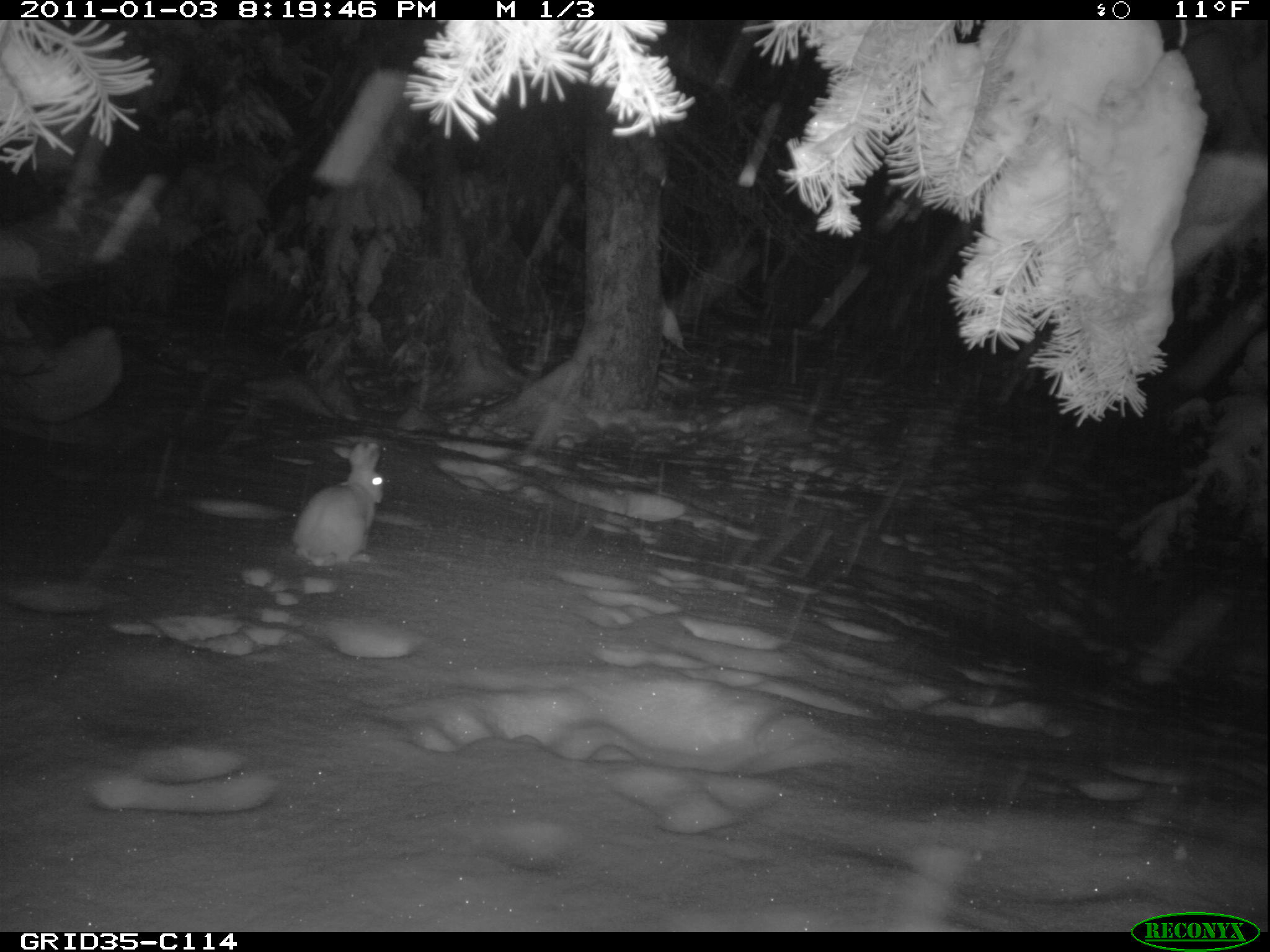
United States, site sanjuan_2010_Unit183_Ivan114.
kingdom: Animalia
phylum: Chordata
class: Mammalia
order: Lagomorpha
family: Leporidae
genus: Lepus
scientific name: Lepus americanus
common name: snowshoe hare